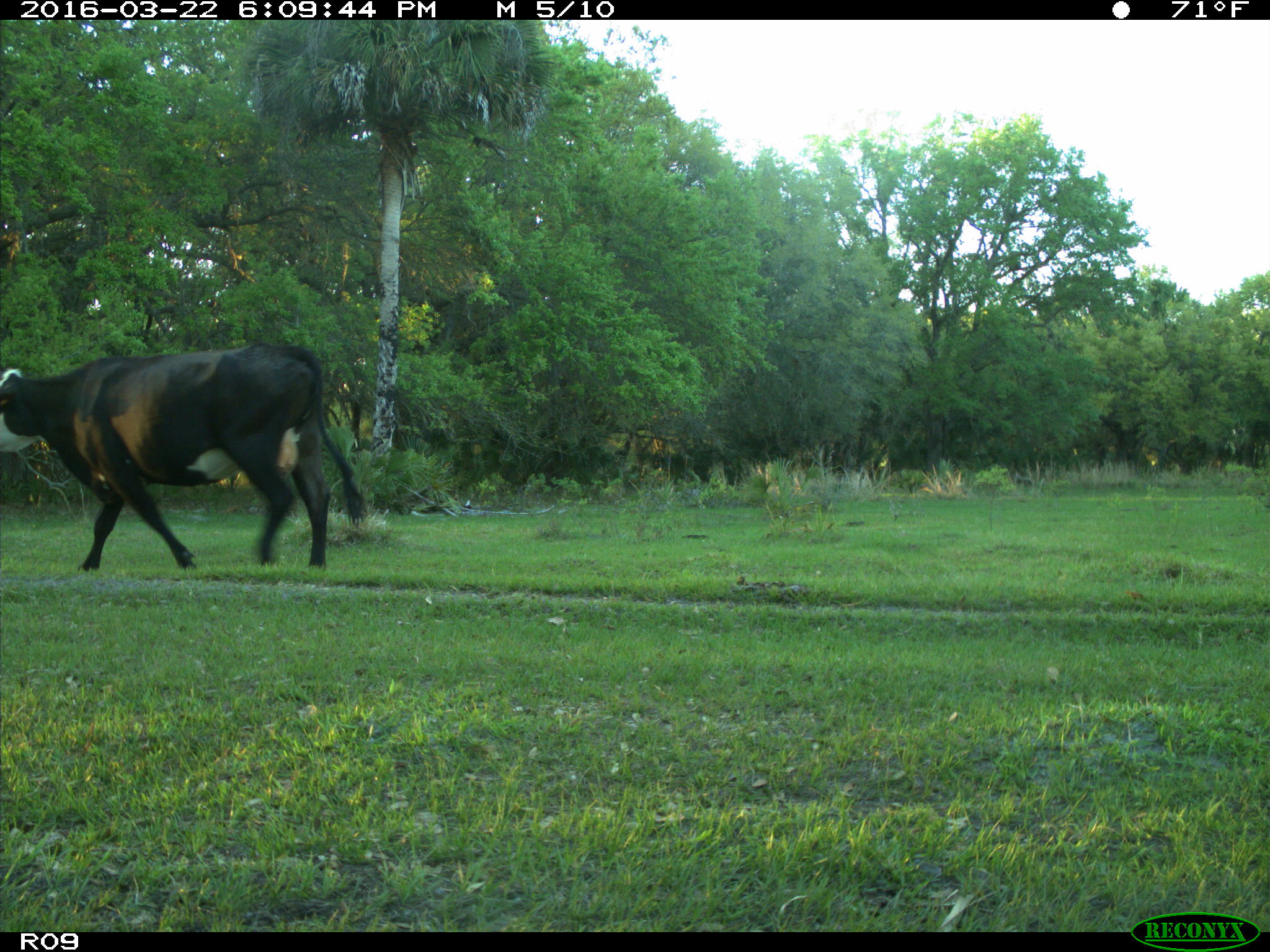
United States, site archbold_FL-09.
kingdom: Animalia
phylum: Chordata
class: Mammalia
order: Artiodactyla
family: Bovidae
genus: Bos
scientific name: Bos taurus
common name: domestic cow